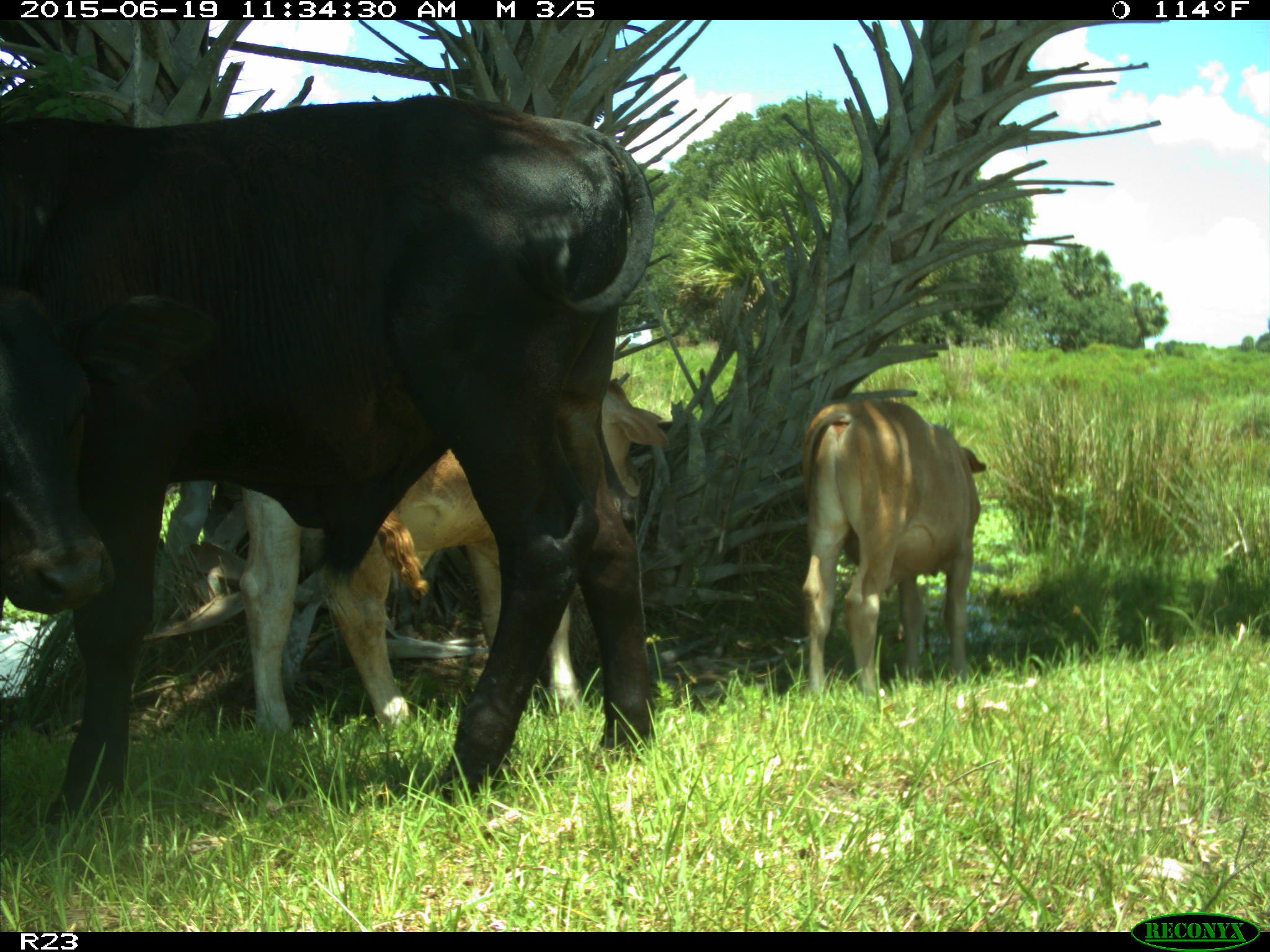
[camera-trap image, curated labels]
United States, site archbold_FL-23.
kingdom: Animalia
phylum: Chordata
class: Mammalia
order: Artiodactyla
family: Bovidae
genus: Bos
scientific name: Bos taurus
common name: domestic cow